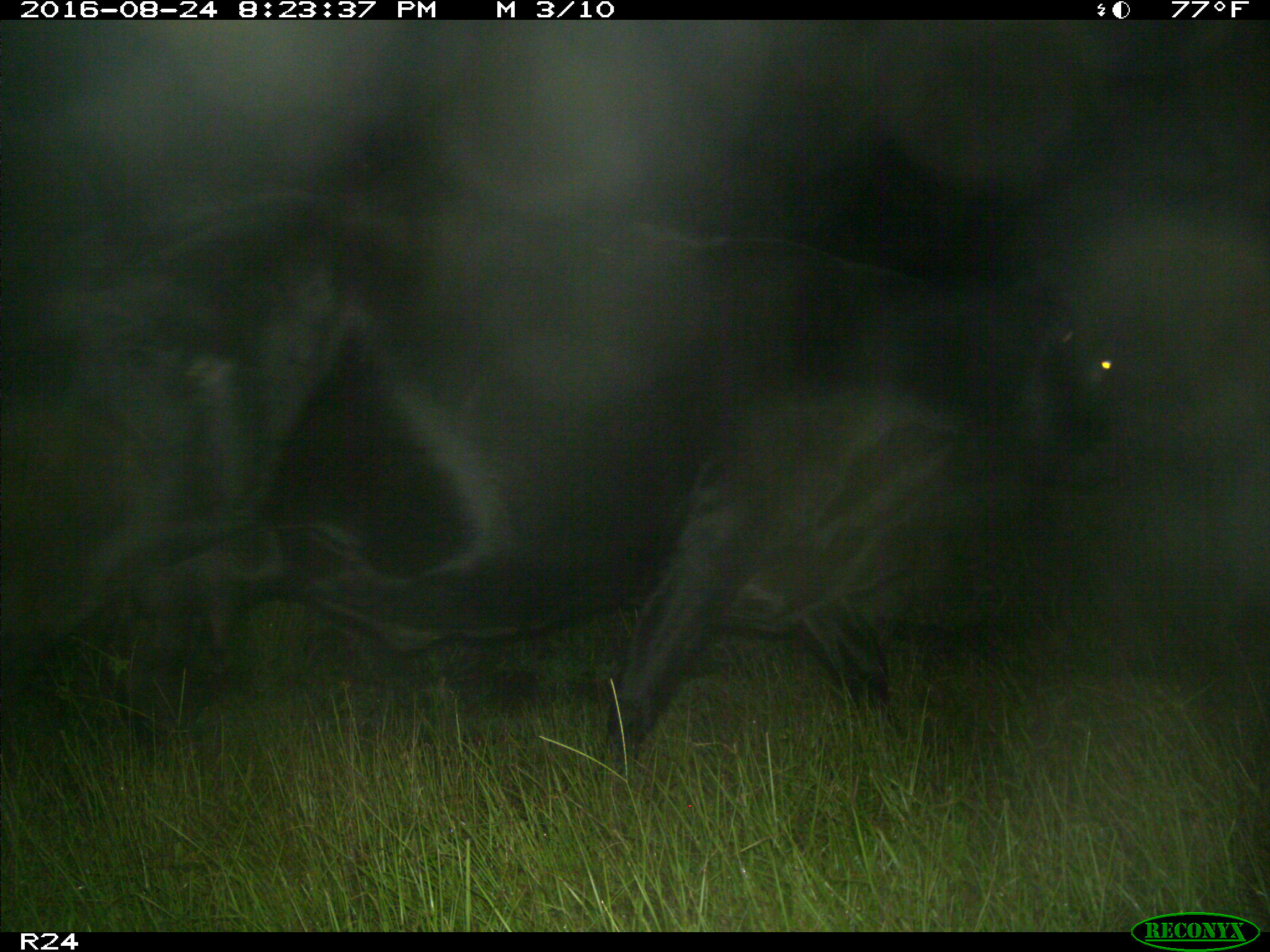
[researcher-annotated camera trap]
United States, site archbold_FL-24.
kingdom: Animalia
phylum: Chordata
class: Mammalia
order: Artiodactyla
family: Bovidae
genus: Bos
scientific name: Bos taurus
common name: domestic cow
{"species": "Bos taurus (domestic cow)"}